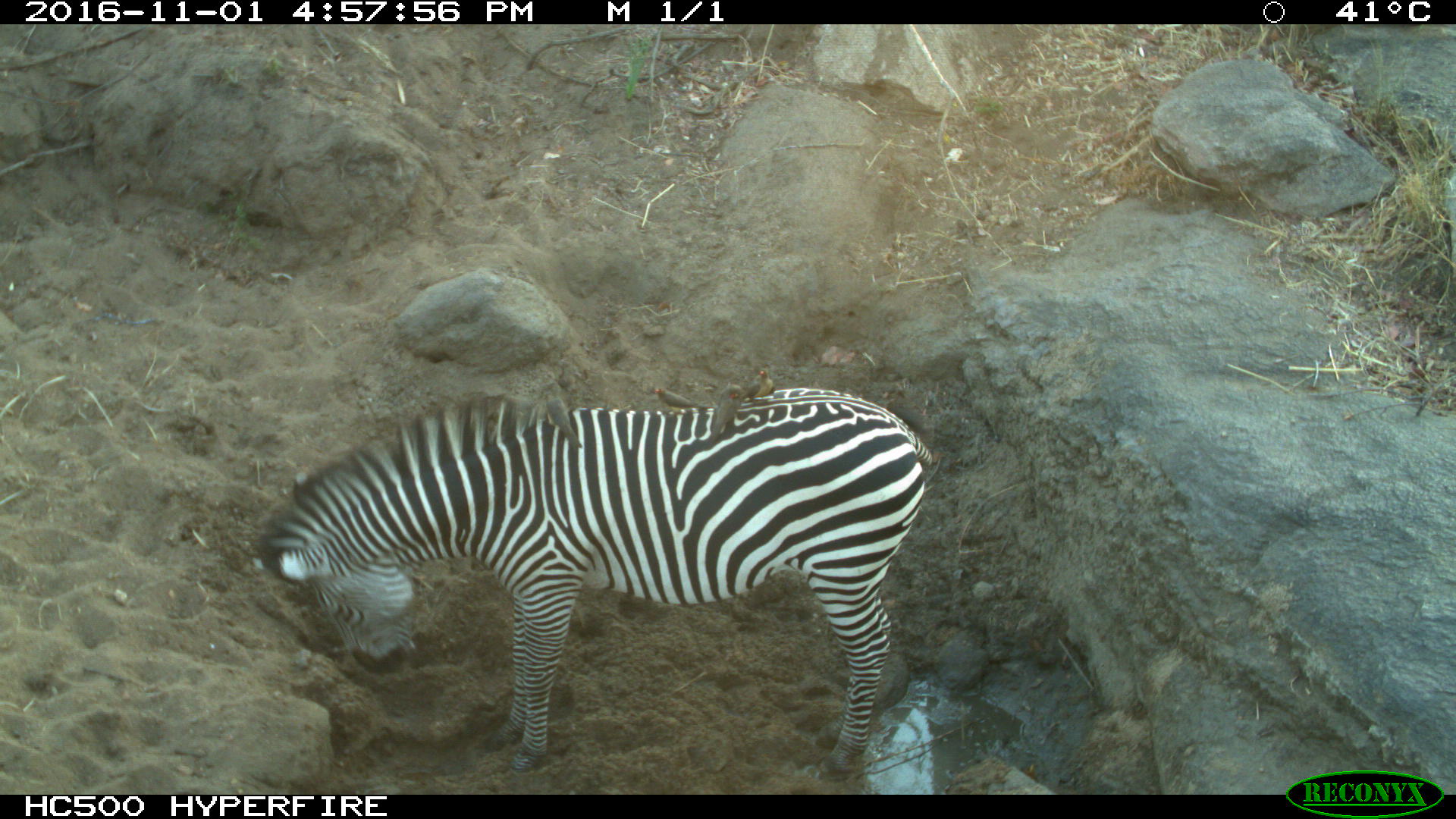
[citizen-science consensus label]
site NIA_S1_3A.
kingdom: Animalia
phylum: Chordata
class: Mammalia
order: Perissodactyla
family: Equidae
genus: Equus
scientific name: Equus quagga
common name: plains zebra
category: zebraplains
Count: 1.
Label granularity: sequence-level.